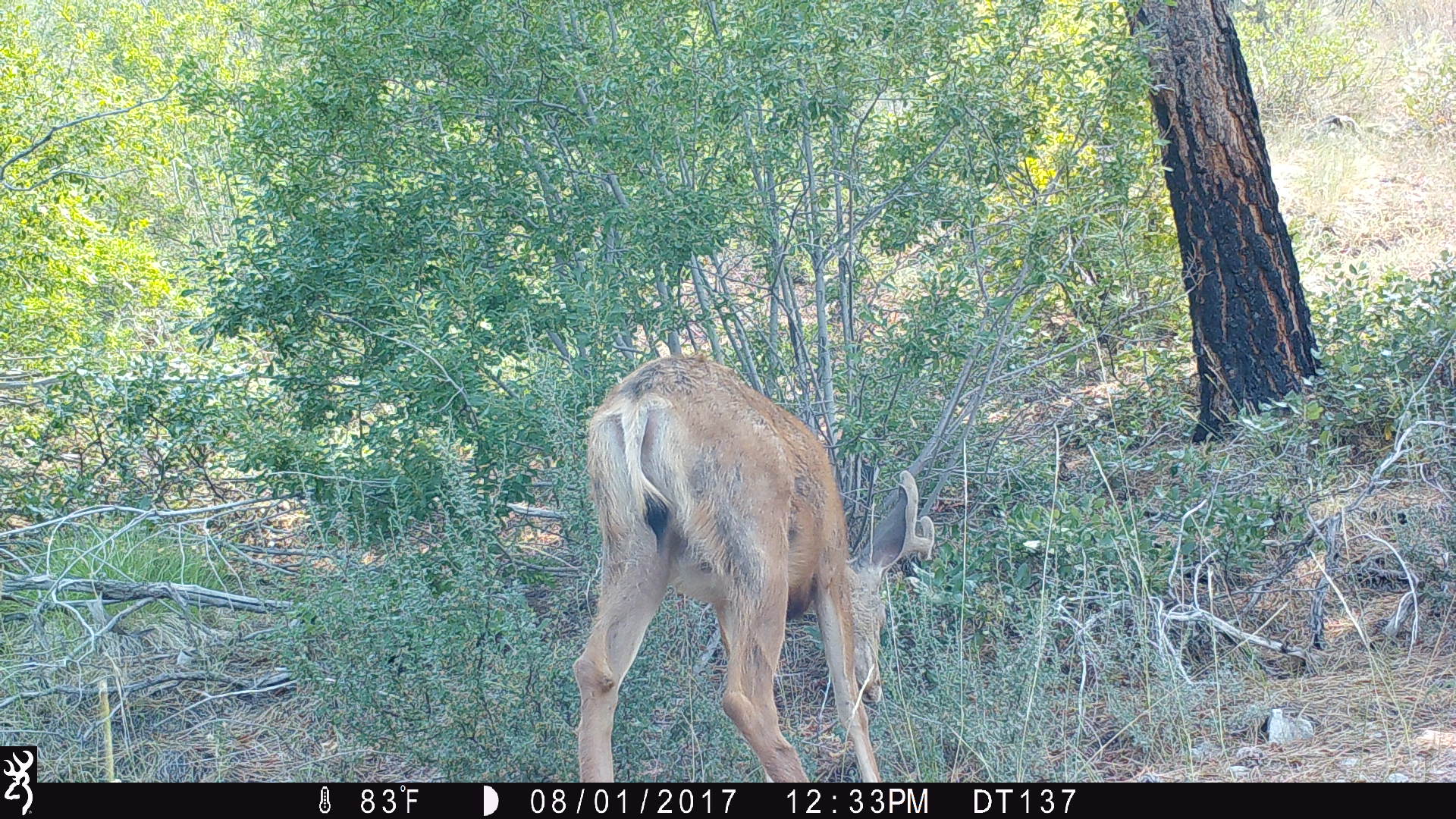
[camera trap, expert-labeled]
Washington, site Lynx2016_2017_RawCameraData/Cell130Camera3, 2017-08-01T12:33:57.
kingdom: Animalia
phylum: Chordata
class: Mammalia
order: Artiodactyla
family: Cervidae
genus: Odocoileus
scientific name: Odocoileus hemionus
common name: mule deer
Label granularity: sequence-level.